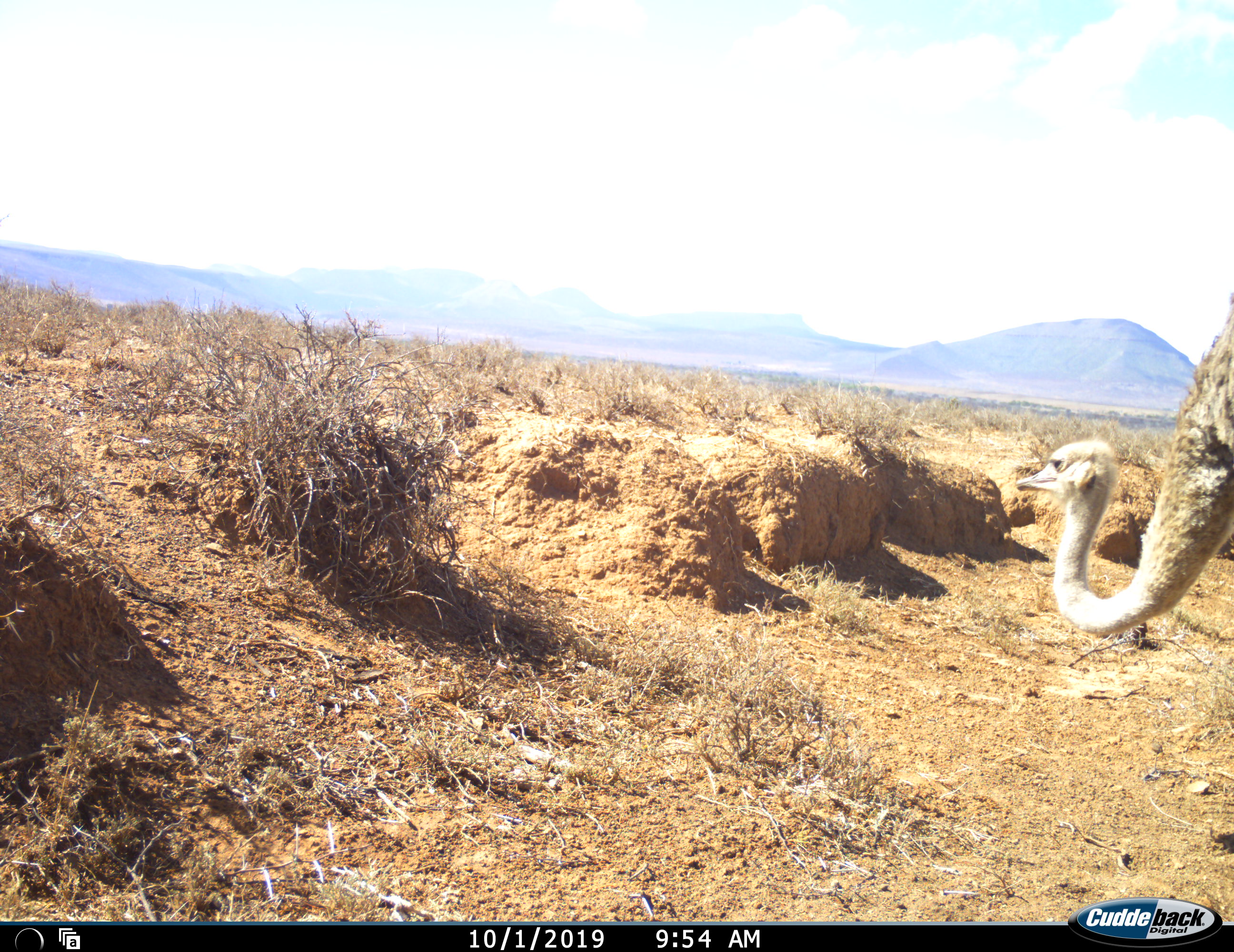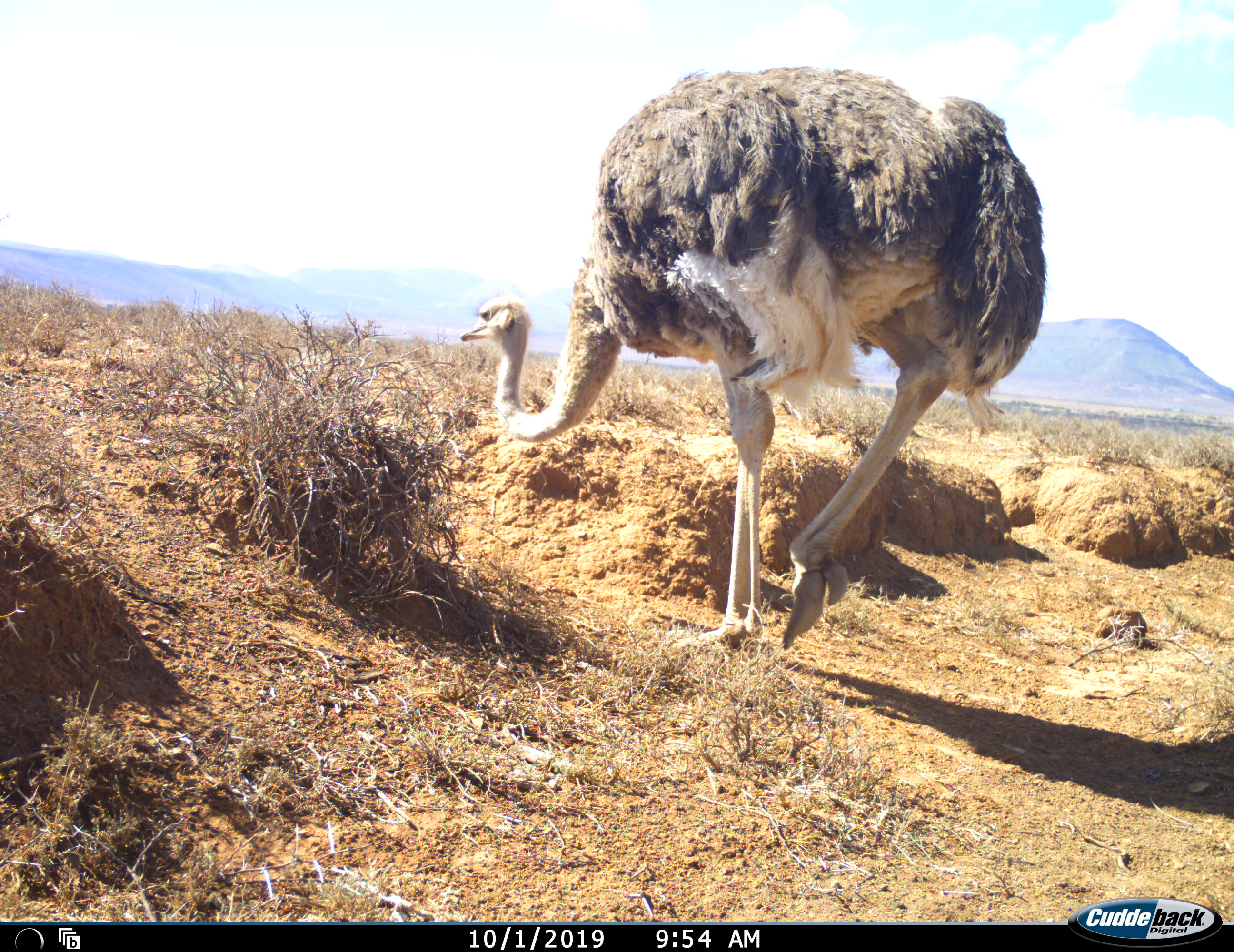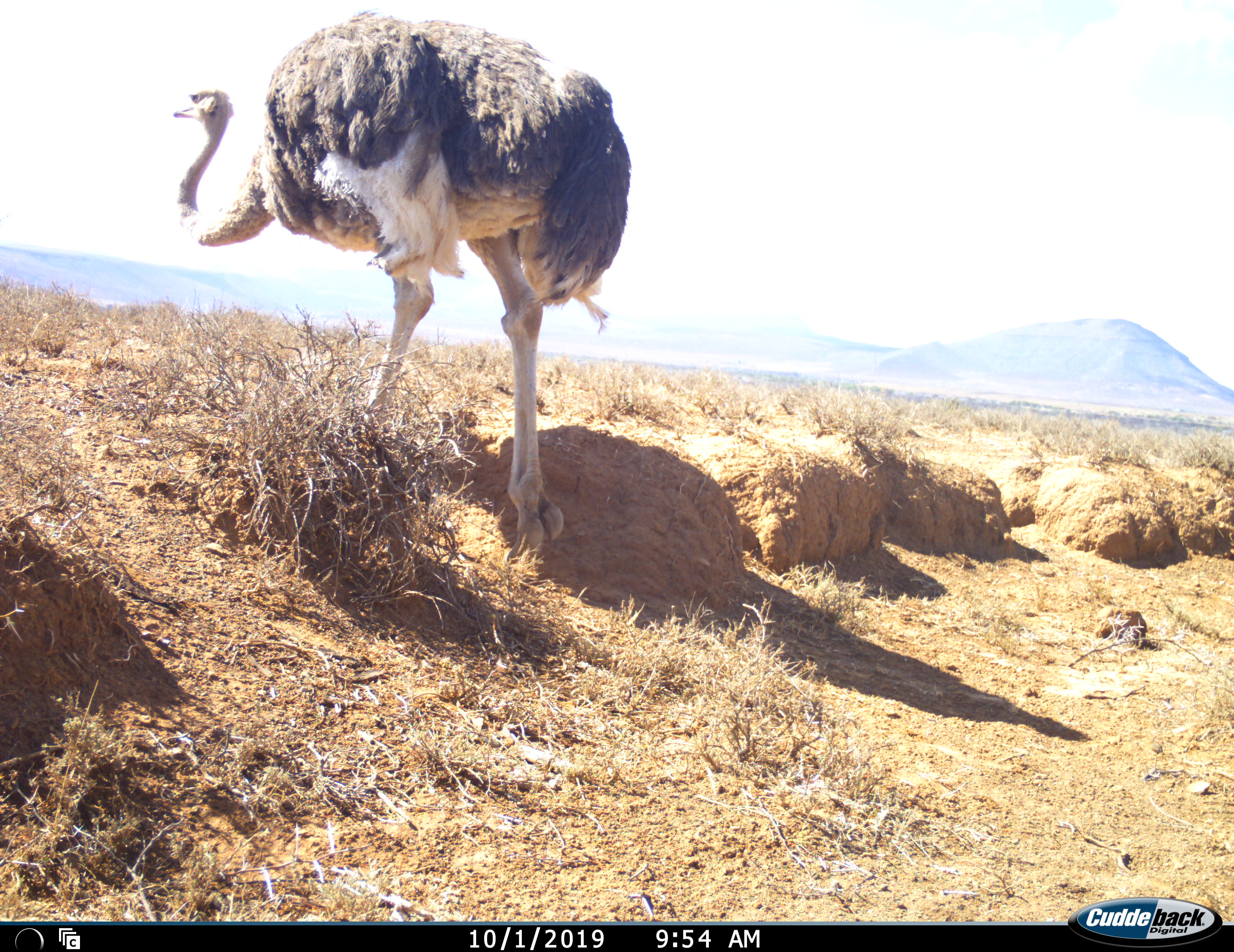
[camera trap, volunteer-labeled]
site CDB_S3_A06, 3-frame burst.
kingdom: Animalia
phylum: Chordata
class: Aves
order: Struthioniformes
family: Struthionidae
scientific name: Struthionidae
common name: ostrich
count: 1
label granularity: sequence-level